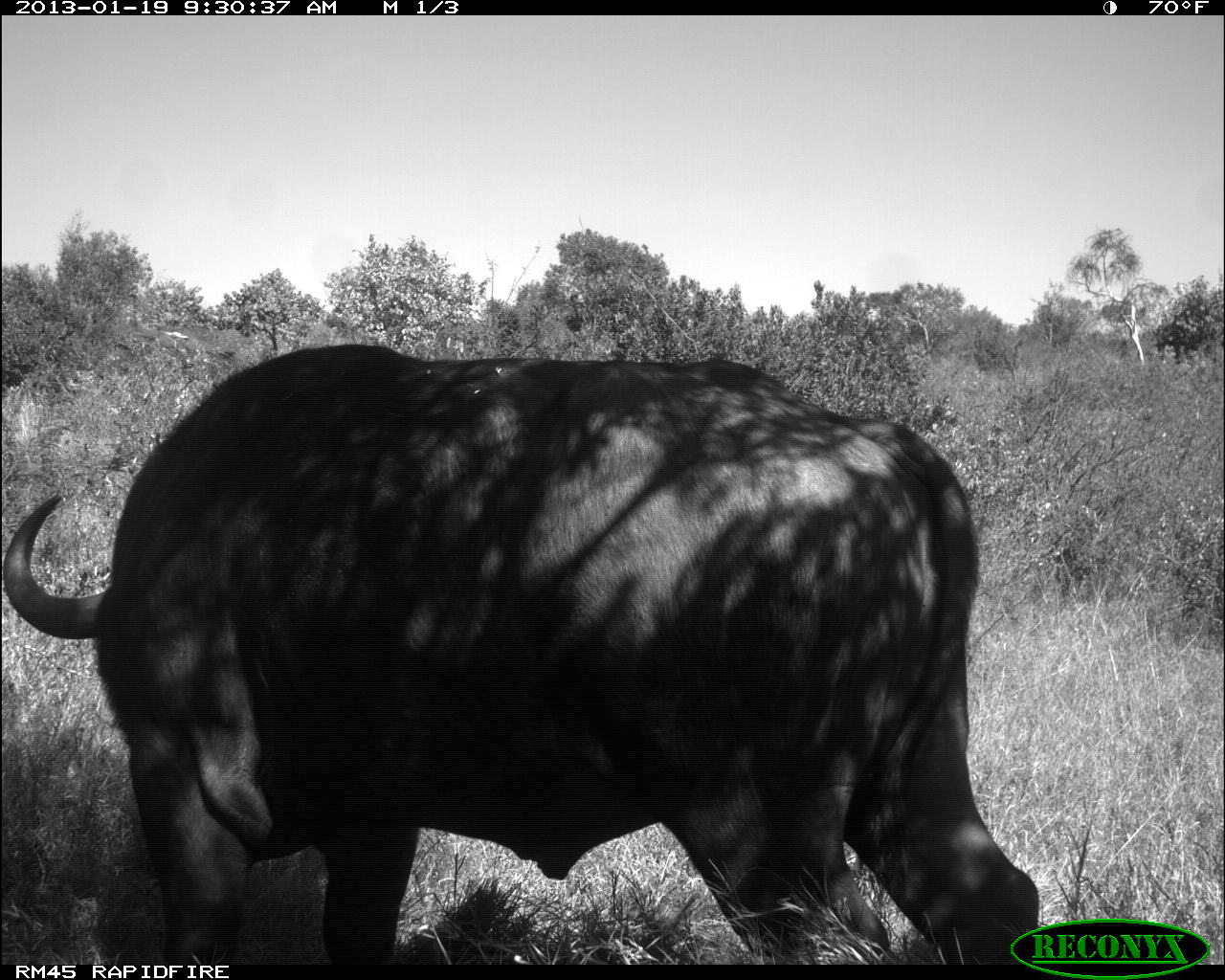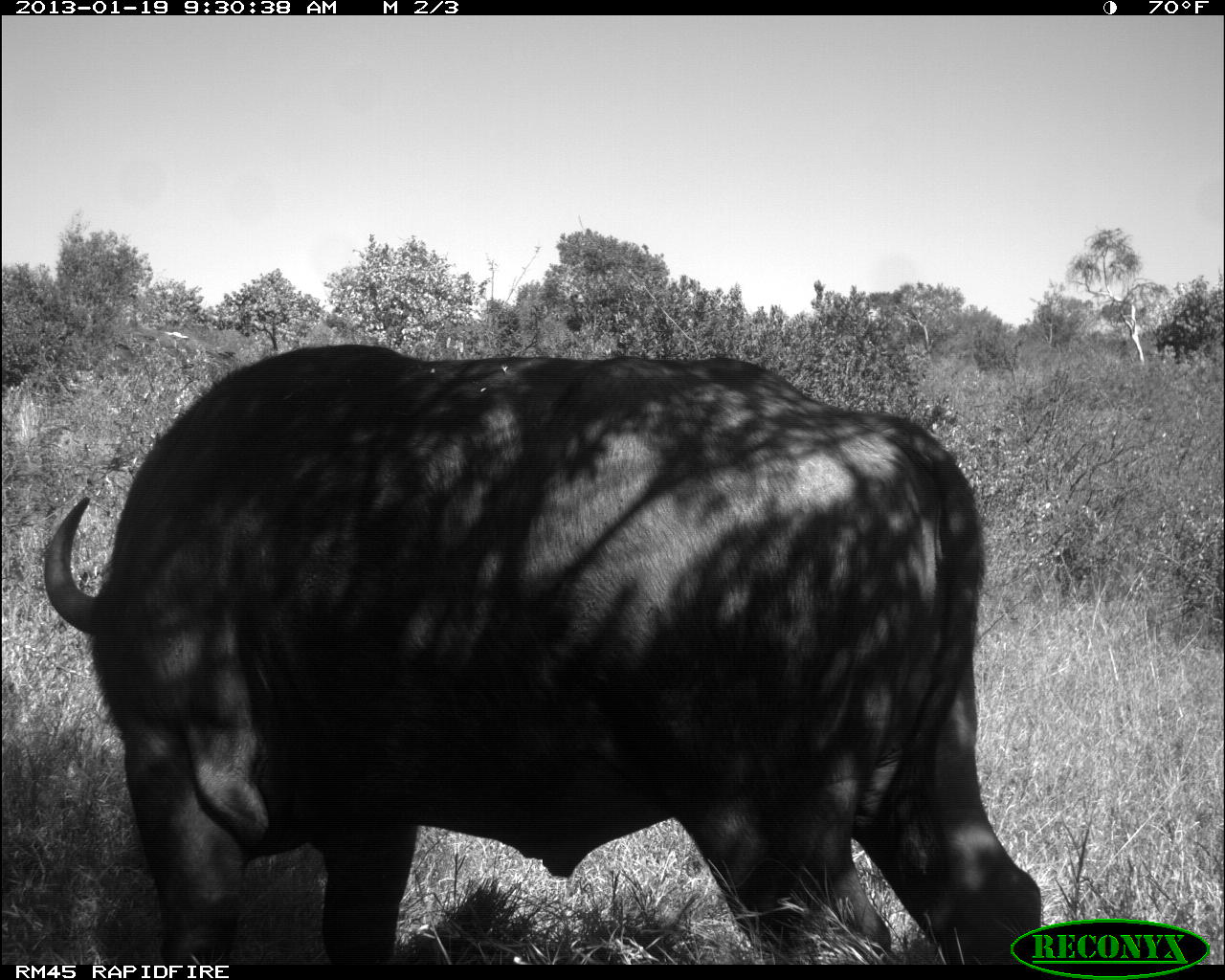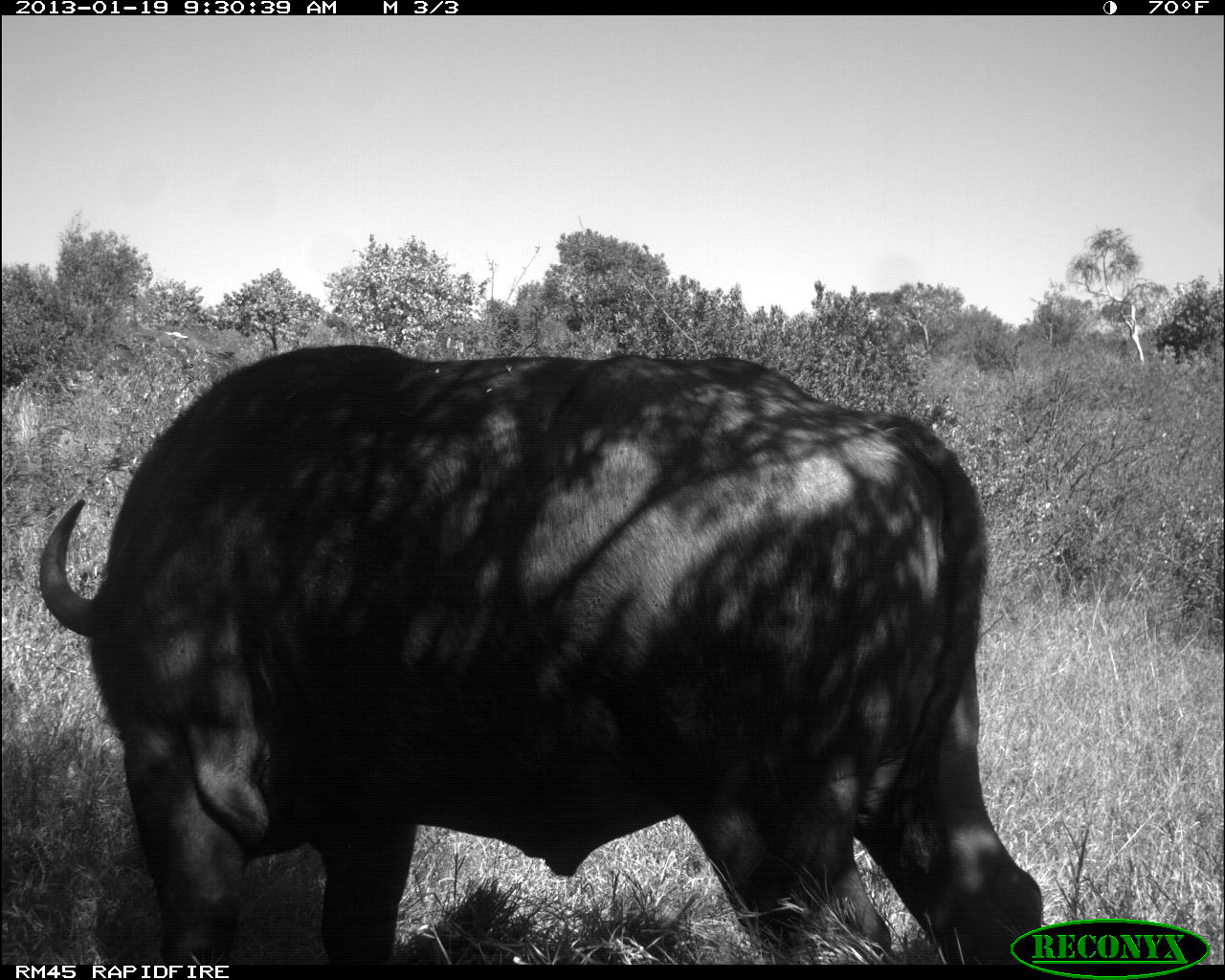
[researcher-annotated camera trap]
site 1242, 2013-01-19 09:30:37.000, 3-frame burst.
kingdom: Animalia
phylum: Chordata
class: Mammalia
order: Artiodactyla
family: Bovidae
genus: Syncerus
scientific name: Syncerus caffer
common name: african buffalo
Syncerus caffer (african buffalo), count 1.